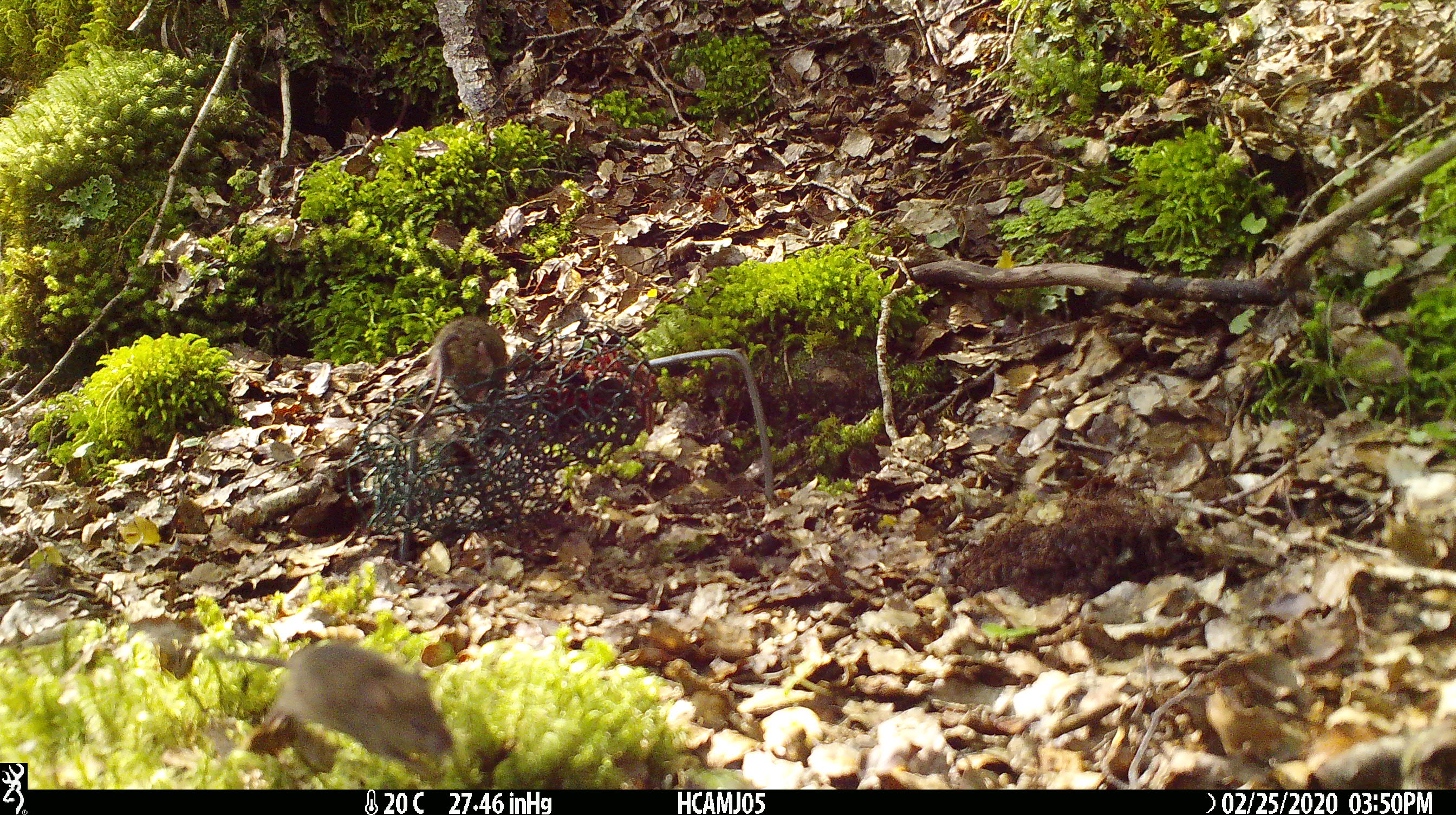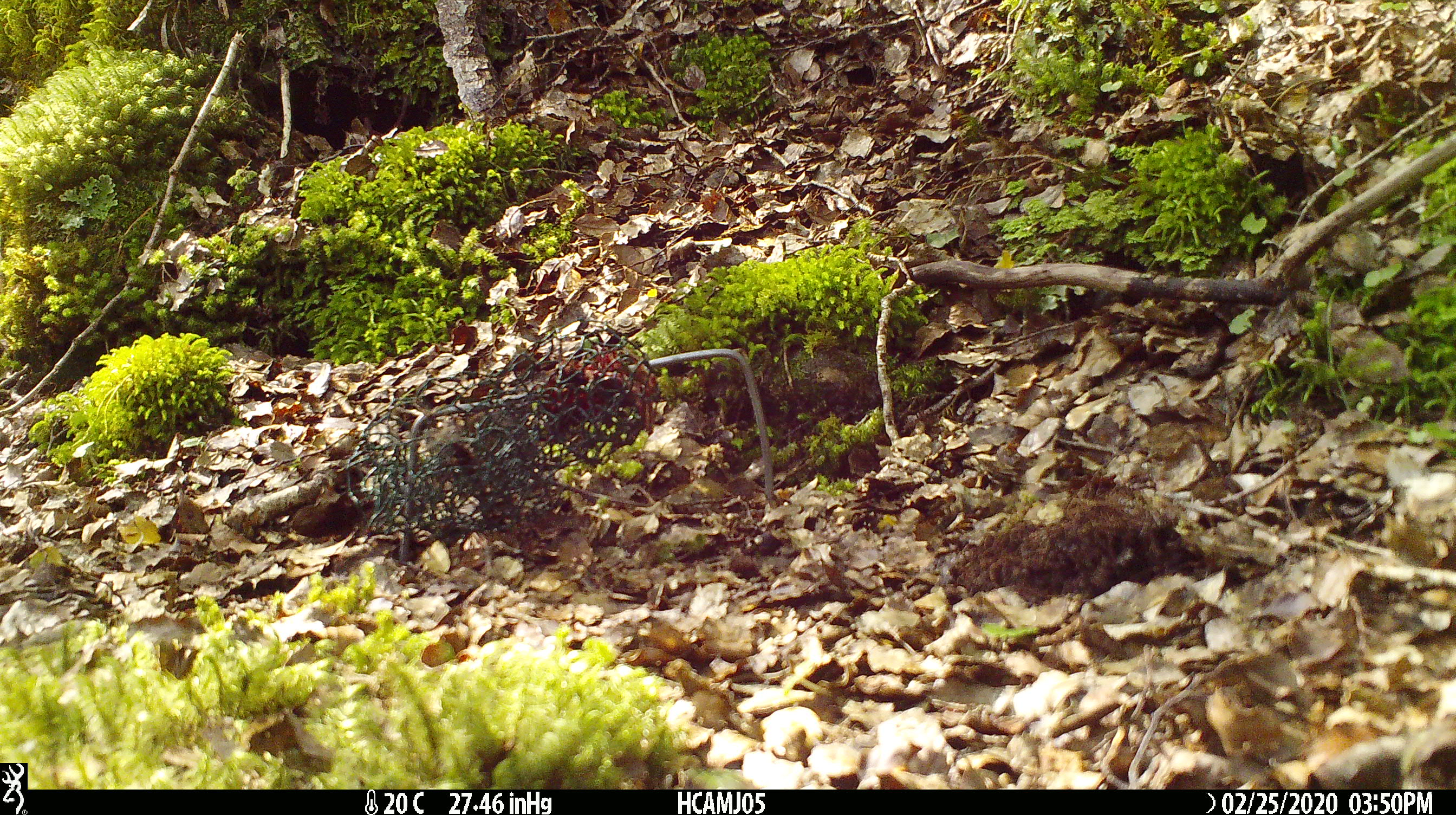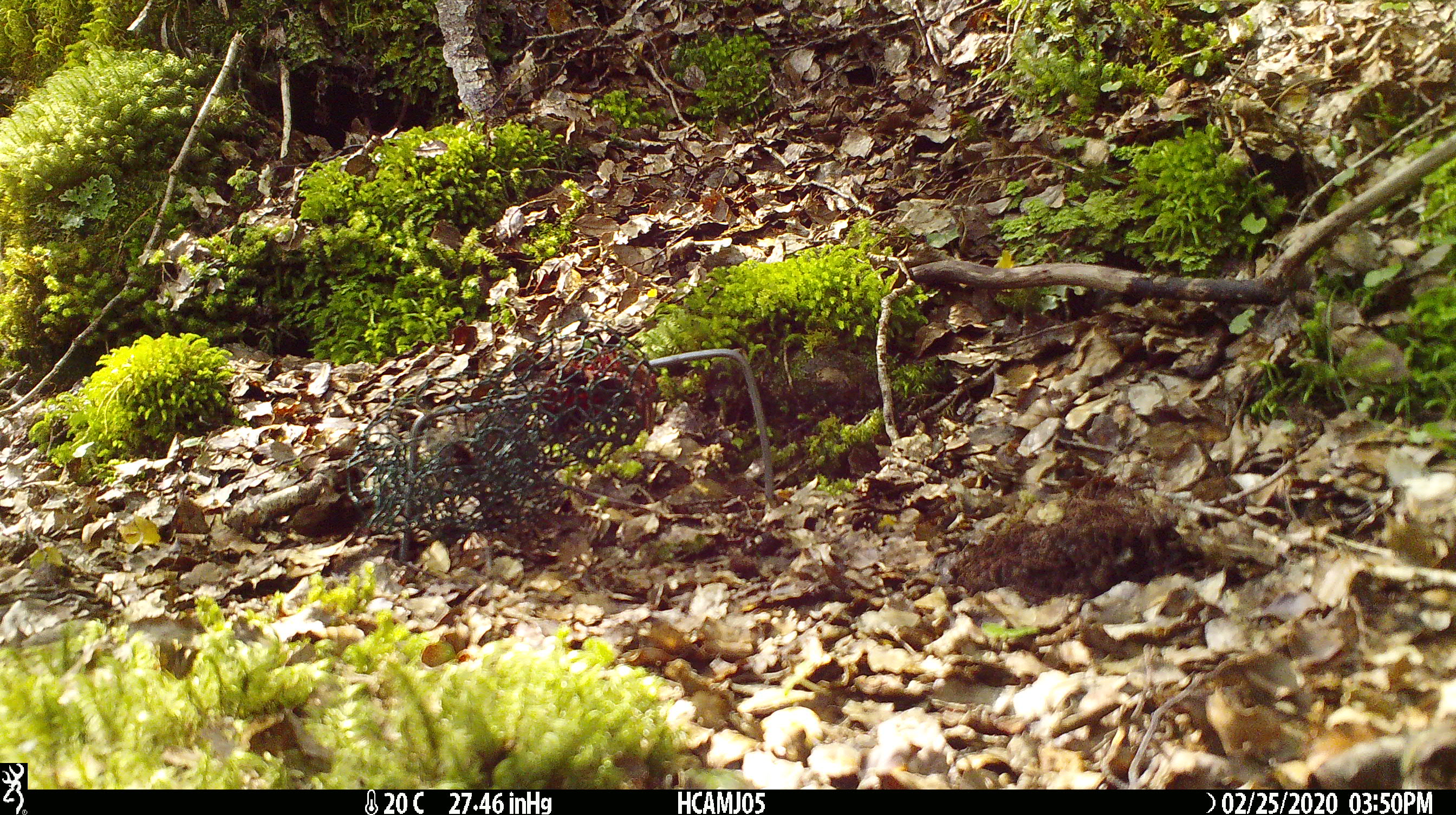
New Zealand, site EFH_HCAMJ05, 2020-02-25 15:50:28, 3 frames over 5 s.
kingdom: Animalia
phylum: Chordata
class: Mammalia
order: Rodentia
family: Muridae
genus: Mus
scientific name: Mus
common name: mouse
Mouse (Mus).